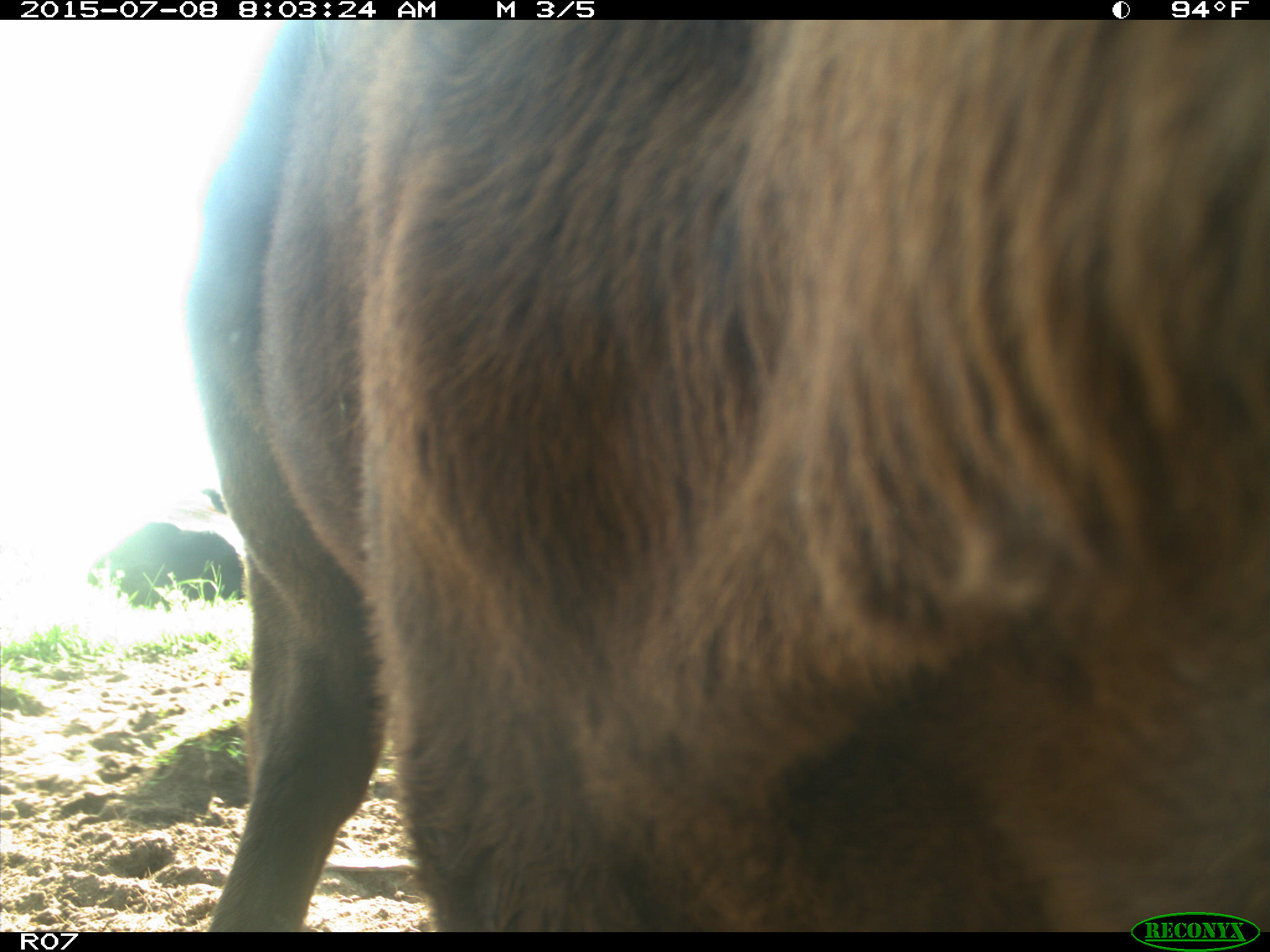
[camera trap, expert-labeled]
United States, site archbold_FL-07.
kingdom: Animalia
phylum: Chordata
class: Mammalia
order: Artiodactyla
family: Bovidae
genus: Bos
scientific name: Bos taurus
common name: domestic cow